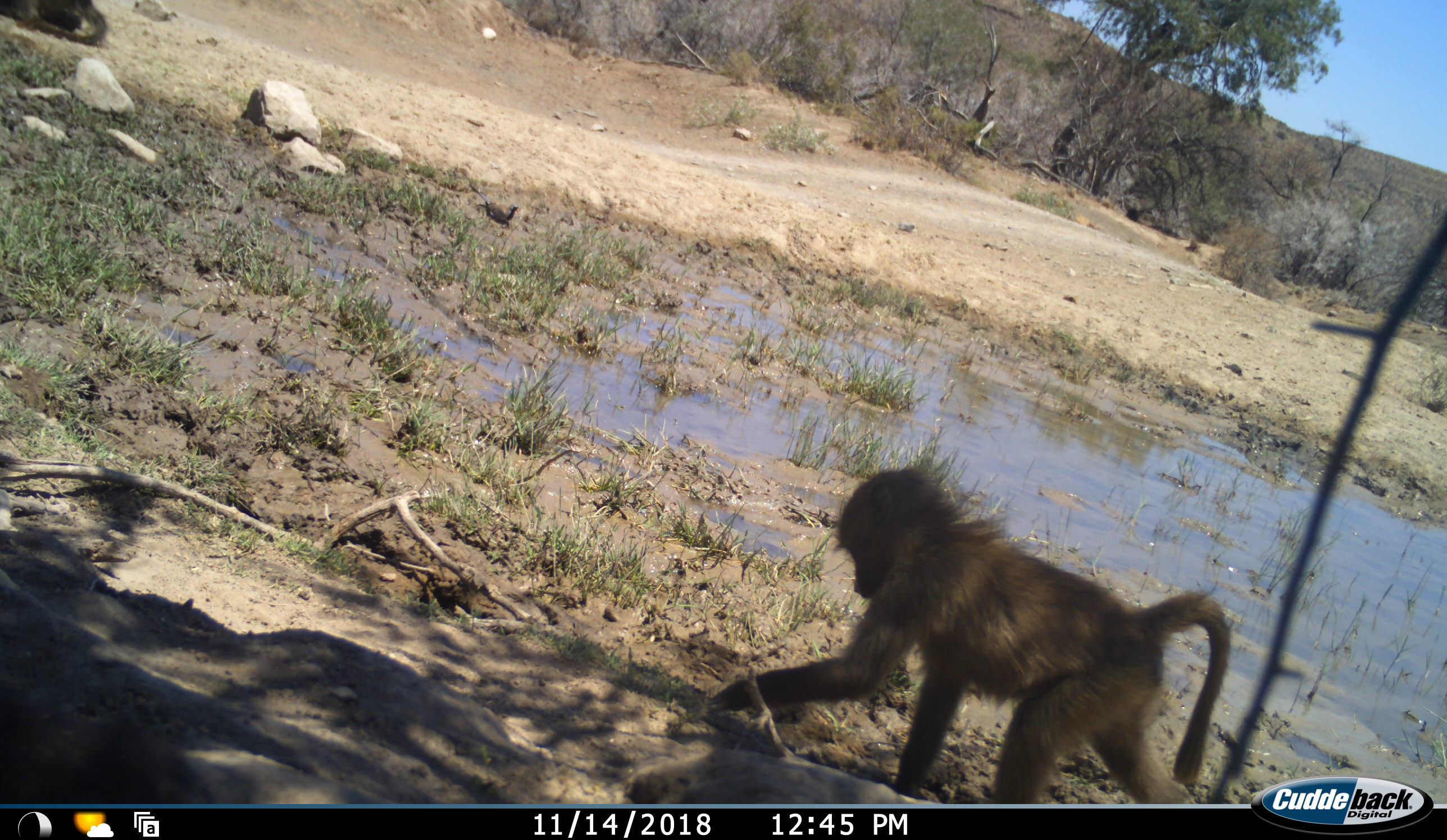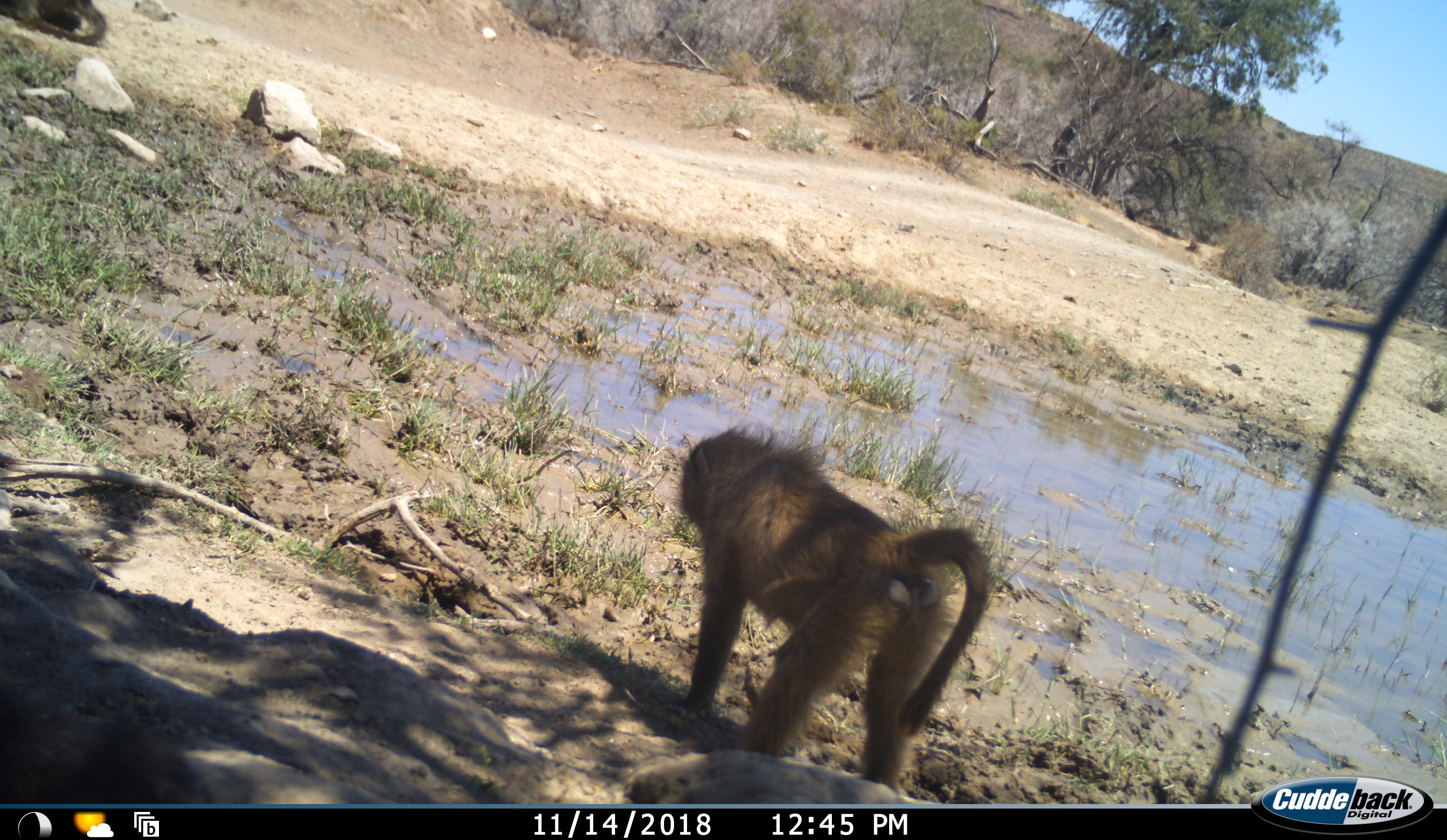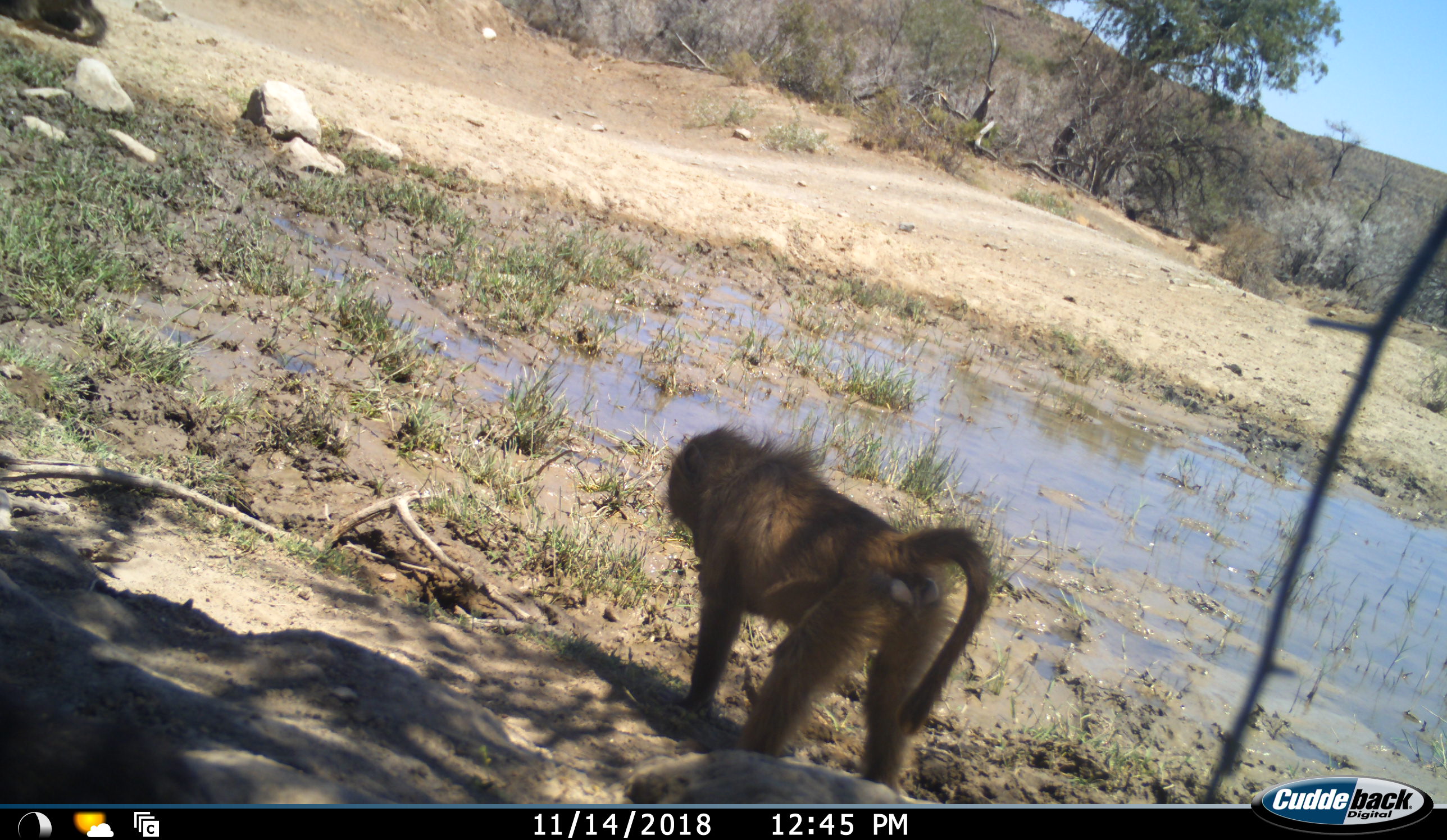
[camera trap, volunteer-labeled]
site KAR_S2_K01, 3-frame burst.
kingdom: Animalia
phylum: Chordata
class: Mammalia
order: Primates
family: Cercopithecidae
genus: Papio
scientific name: Papio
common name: baboon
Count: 1.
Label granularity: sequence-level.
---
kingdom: Animalia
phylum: Chordata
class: Aves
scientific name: Aves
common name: bird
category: birdother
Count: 1.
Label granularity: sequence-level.